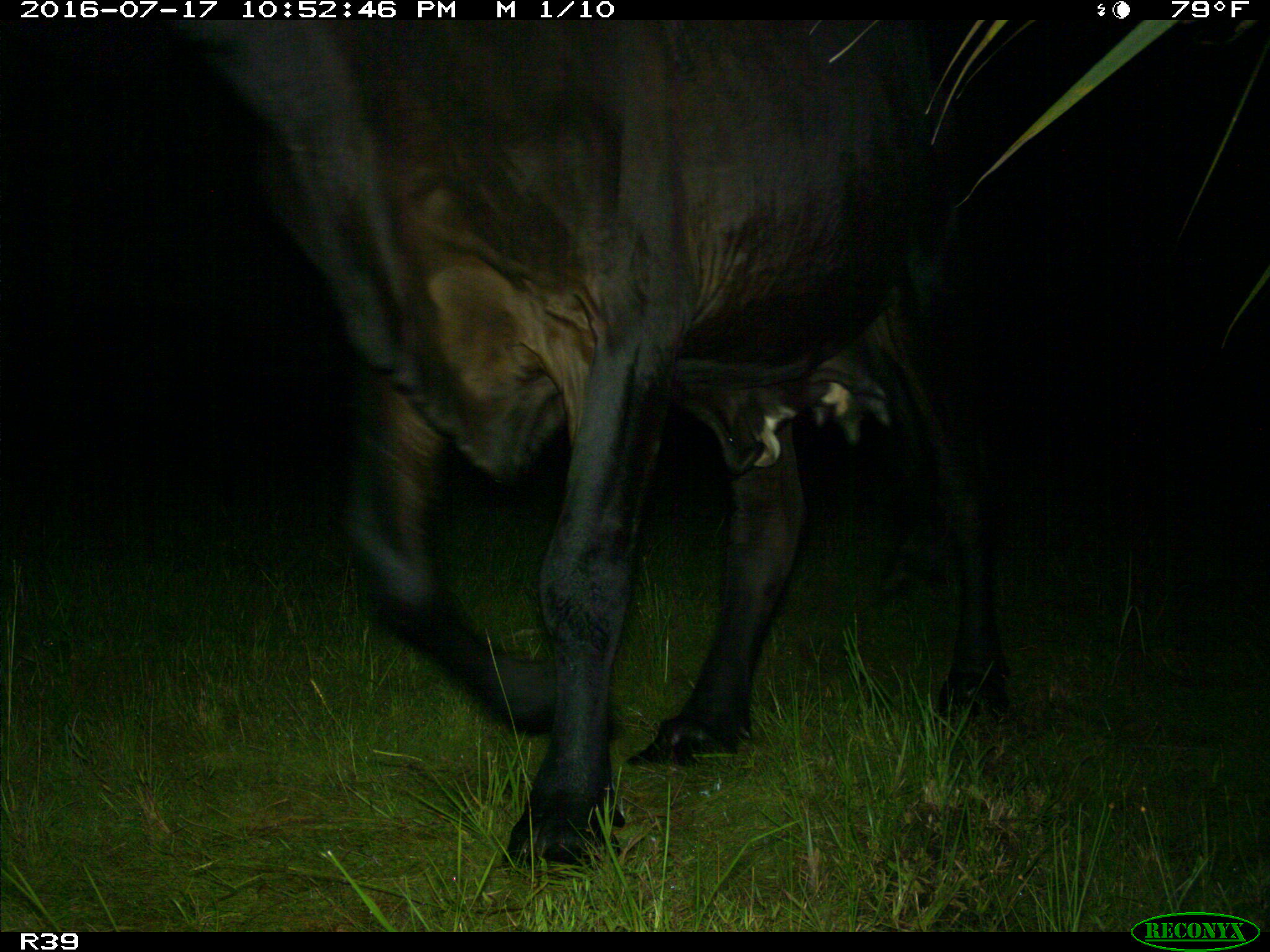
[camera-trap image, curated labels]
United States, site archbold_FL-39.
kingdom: Animalia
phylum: Chordata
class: Mammalia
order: Artiodactyla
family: Bovidae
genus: Bos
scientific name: Bos taurus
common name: domestic cow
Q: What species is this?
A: Bos taurus (domestic cow).